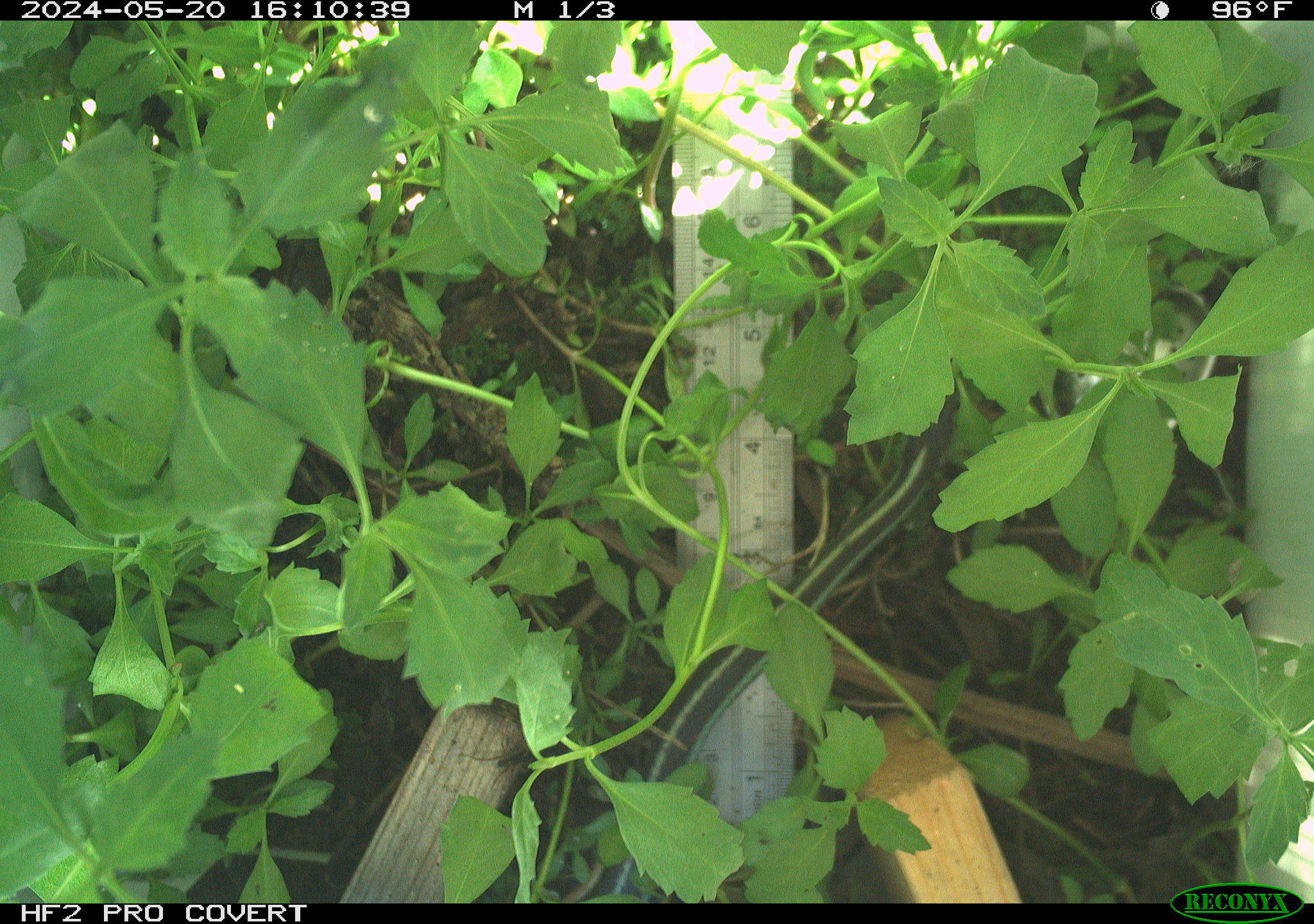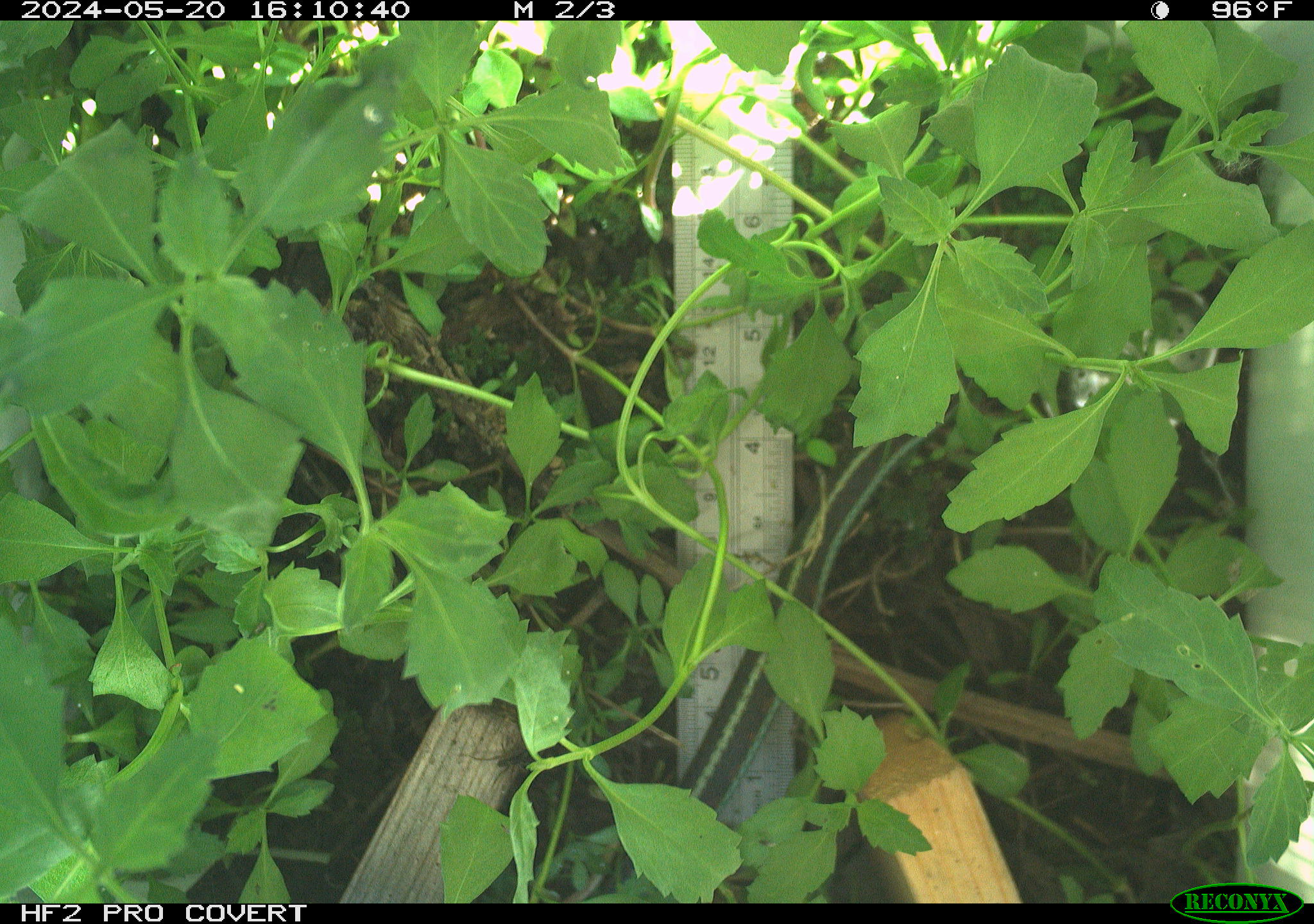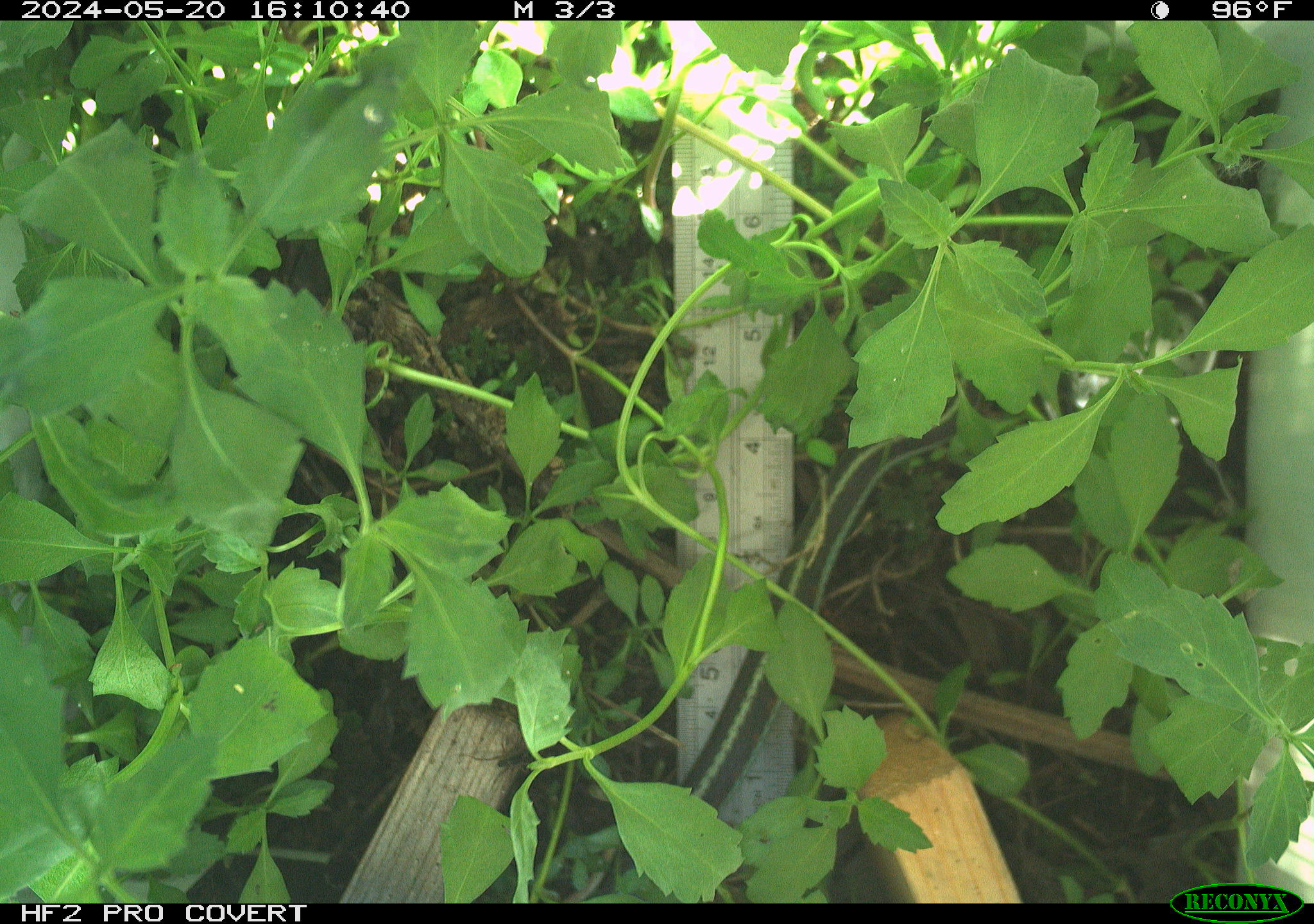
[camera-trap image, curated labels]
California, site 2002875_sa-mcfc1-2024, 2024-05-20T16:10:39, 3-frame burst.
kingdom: Animalia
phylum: Chordata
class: Reptilia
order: Squamata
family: Colubridae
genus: Thamnophis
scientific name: Thamnophis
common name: american gartersnakes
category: thamnophis species